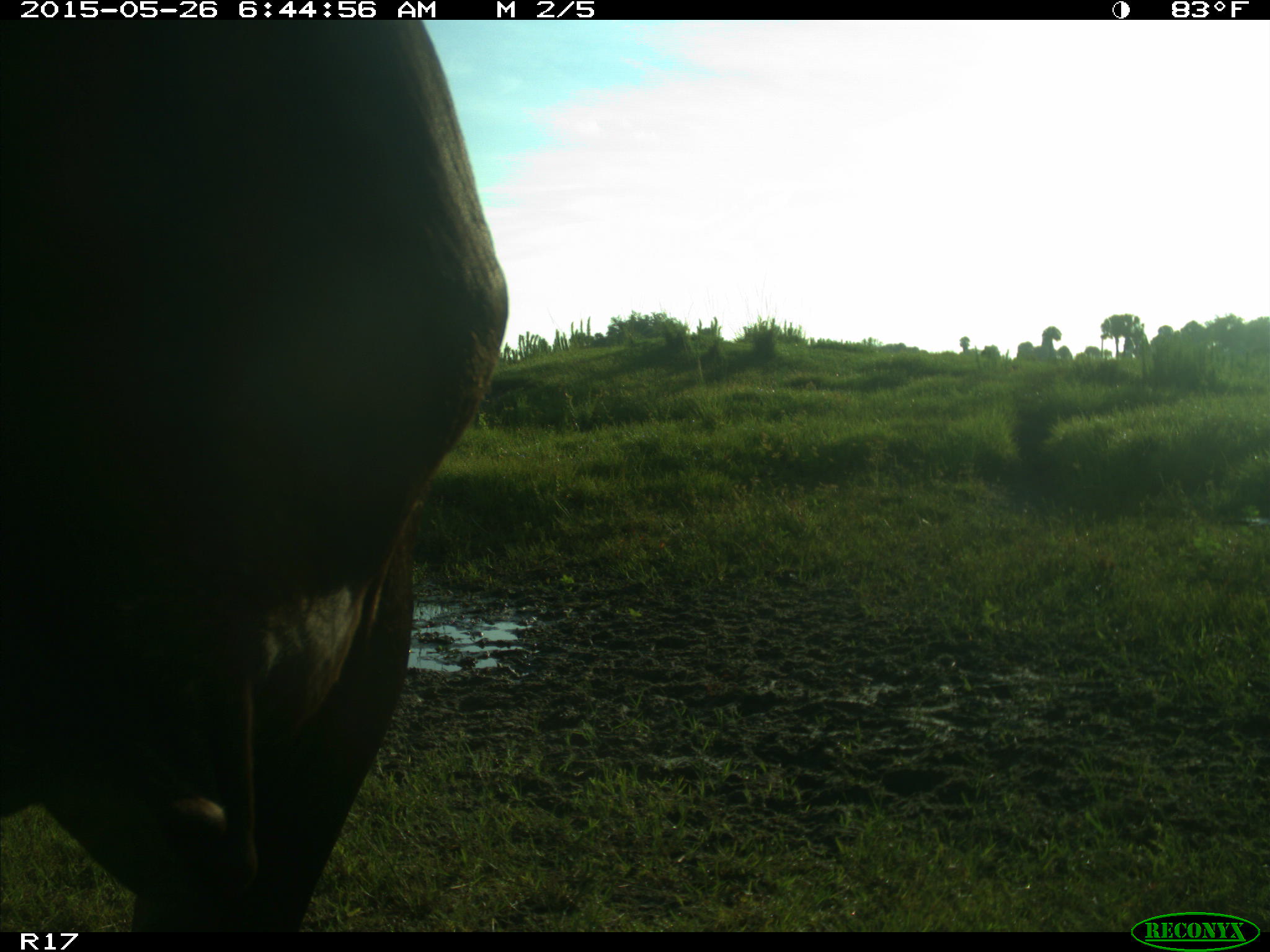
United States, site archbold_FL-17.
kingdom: Animalia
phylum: Chordata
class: Mammalia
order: Artiodactyla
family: Bovidae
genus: Bos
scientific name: Bos taurus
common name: domestic cow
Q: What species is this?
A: Bos taurus (domestic cow).